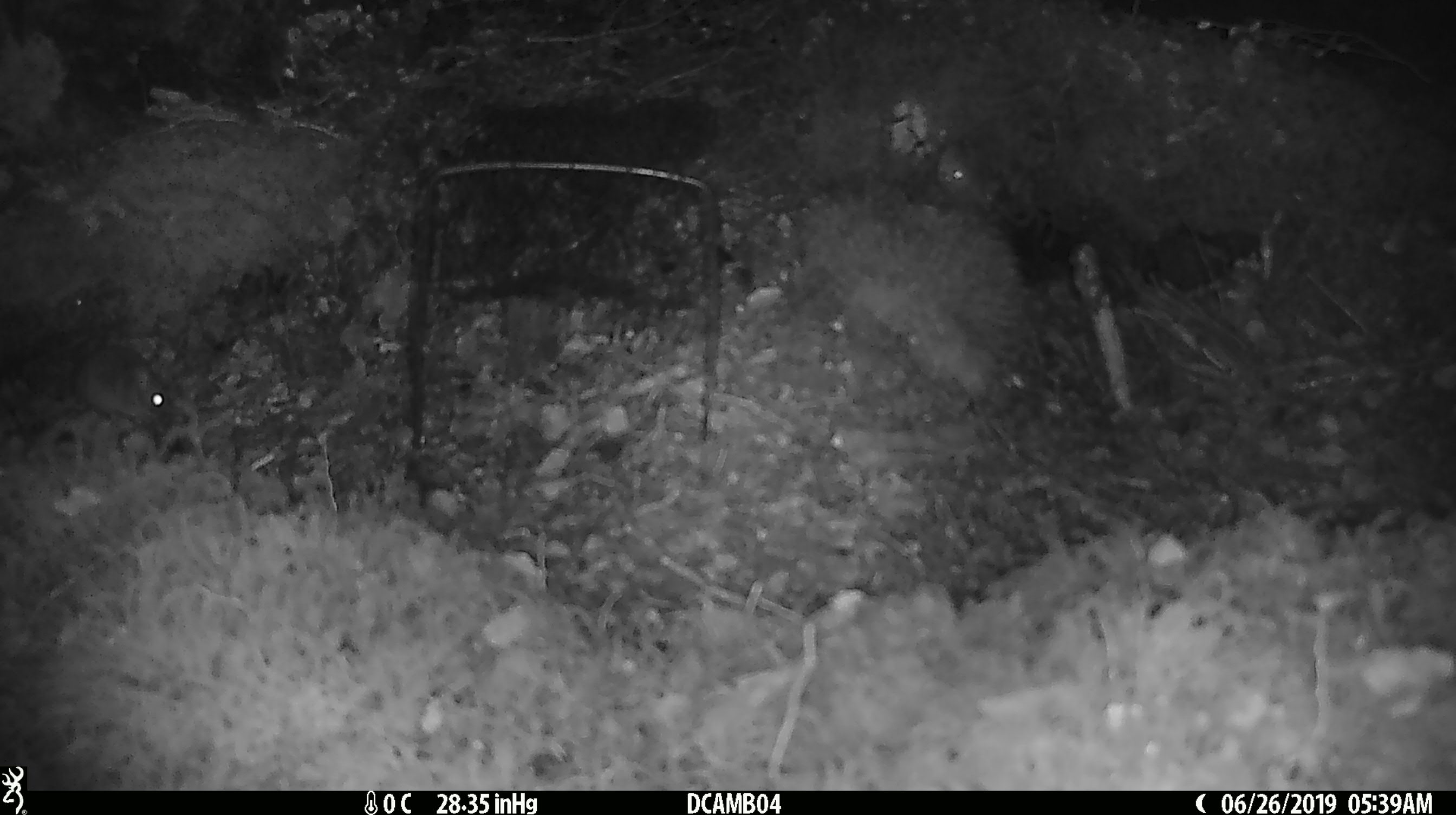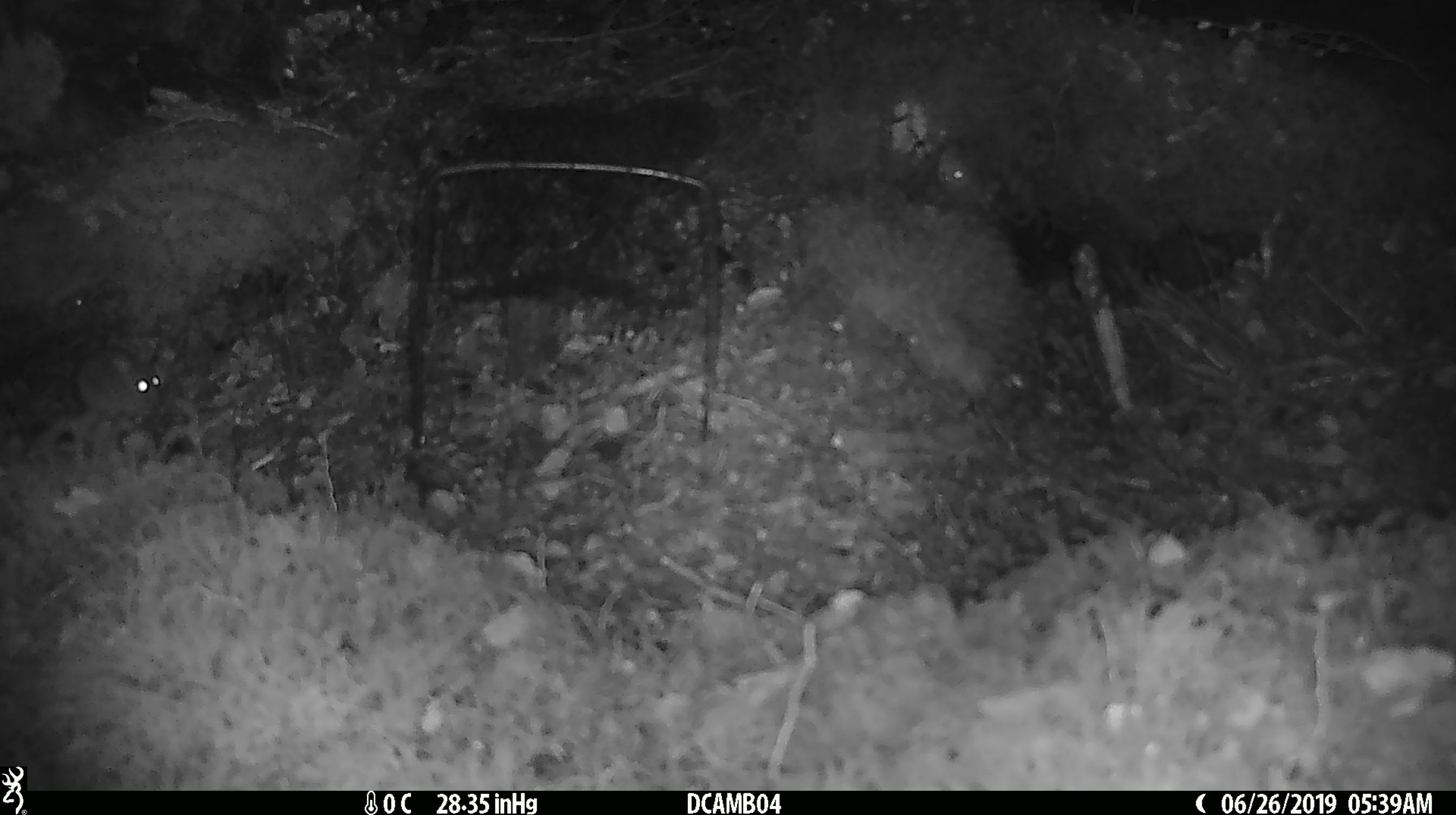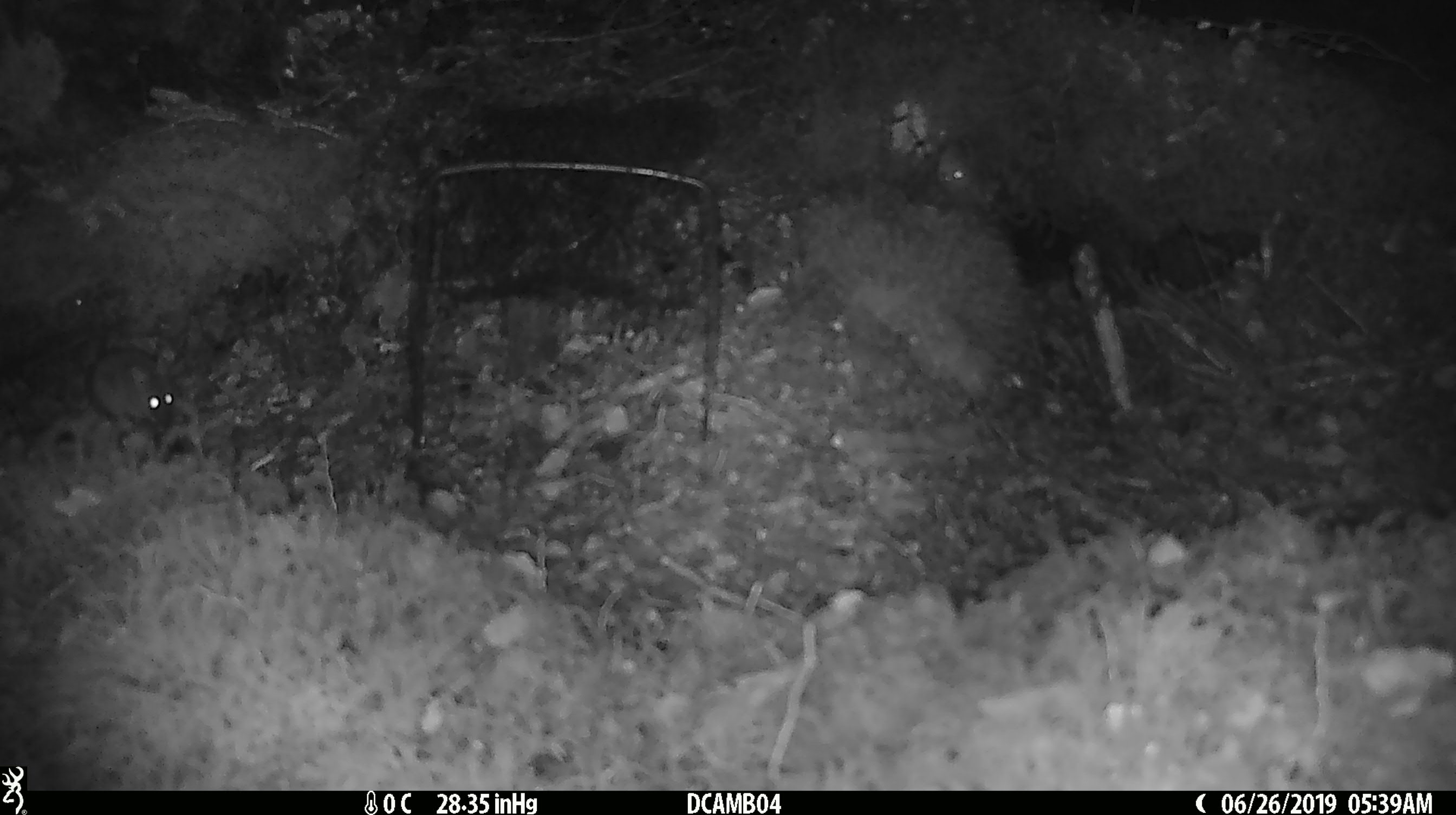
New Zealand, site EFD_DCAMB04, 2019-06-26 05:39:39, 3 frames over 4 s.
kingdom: Animalia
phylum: Chordata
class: Mammalia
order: Rodentia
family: Muridae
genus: Mus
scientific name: Mus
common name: mouse